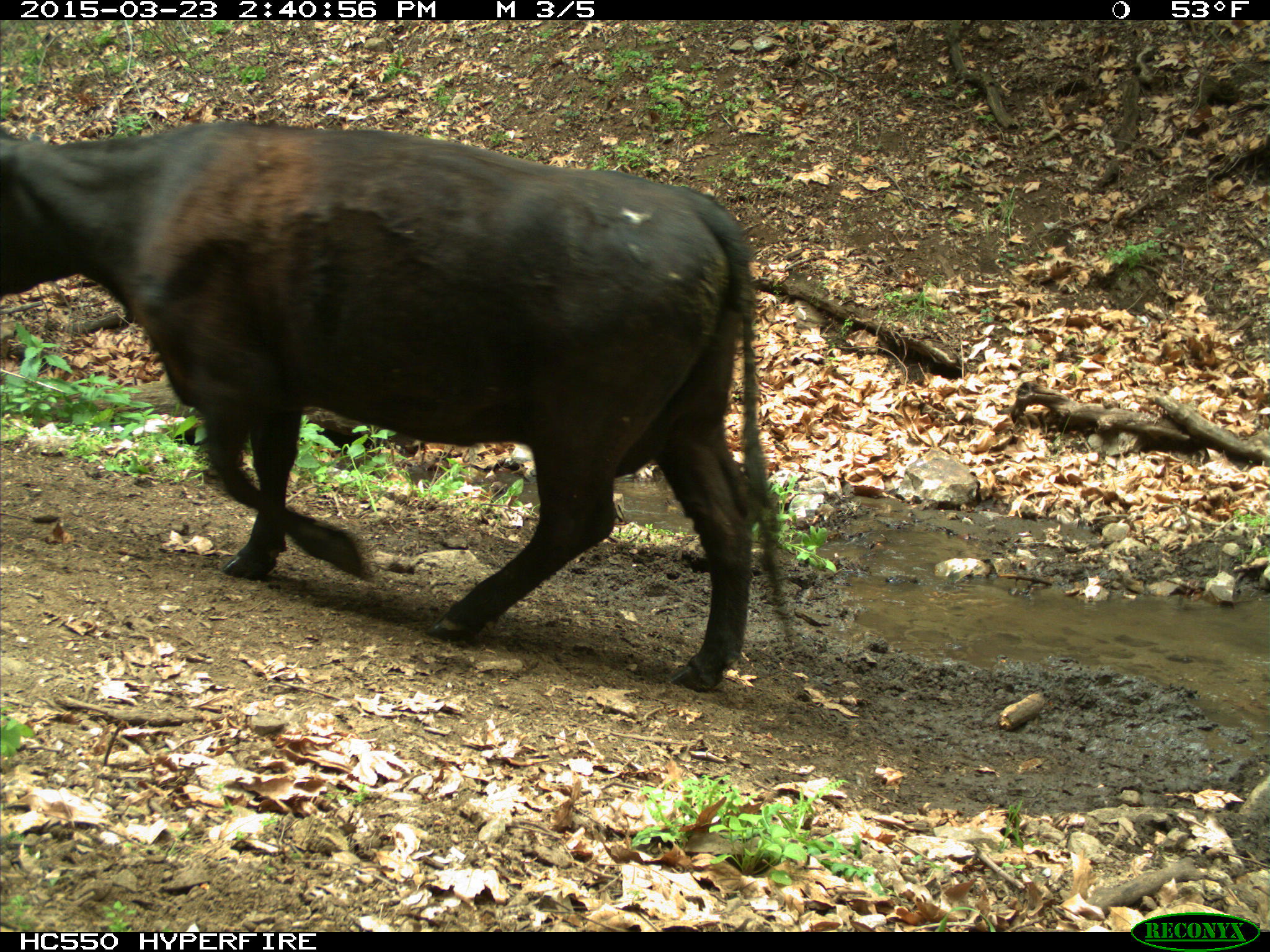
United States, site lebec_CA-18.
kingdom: Animalia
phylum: Chordata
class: Mammalia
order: Artiodactyla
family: Bovidae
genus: Bos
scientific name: Bos taurus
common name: domestic cow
Bos taurus (domestic cow).